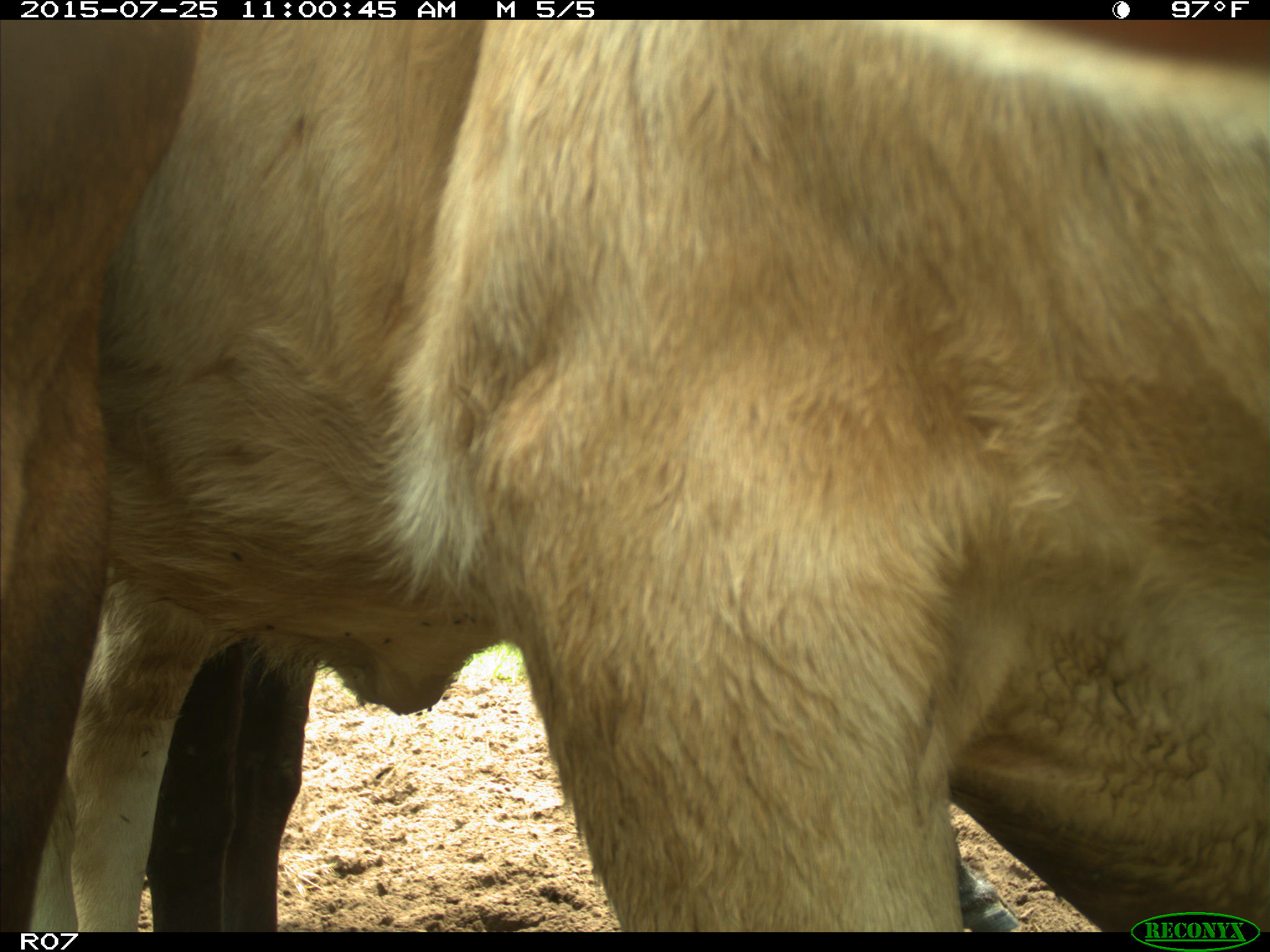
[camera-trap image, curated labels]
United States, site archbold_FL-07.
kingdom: Animalia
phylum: Chordata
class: Mammalia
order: Artiodactyla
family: Bovidae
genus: Bos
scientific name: Bos taurus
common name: domestic cow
Bos taurus (domestic cow).